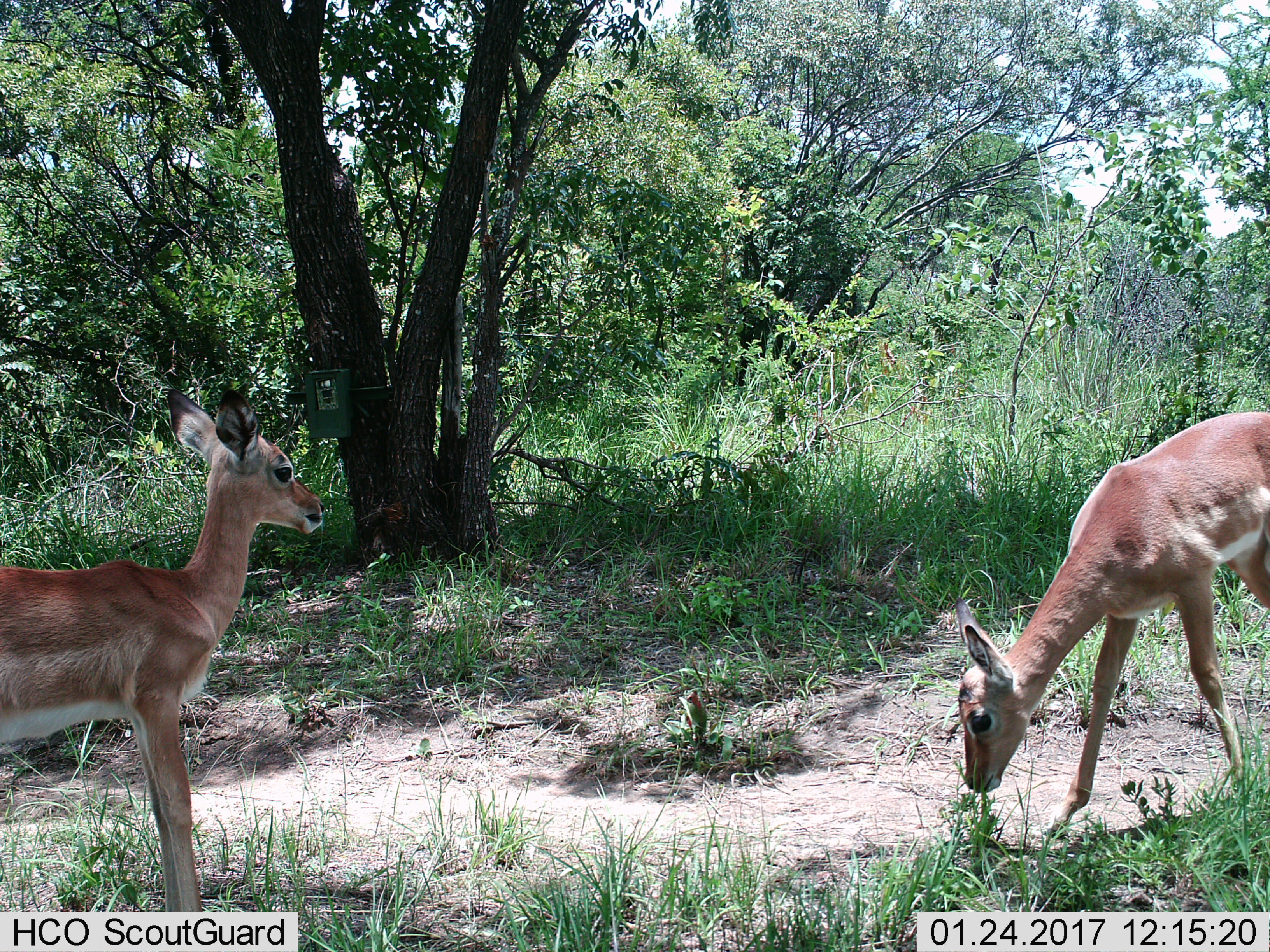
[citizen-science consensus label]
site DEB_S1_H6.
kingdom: Animalia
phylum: Chordata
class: Mammalia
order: Artiodactyla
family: Bovidae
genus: Aepyceros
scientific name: Aepyceros melampus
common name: impala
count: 2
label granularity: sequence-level